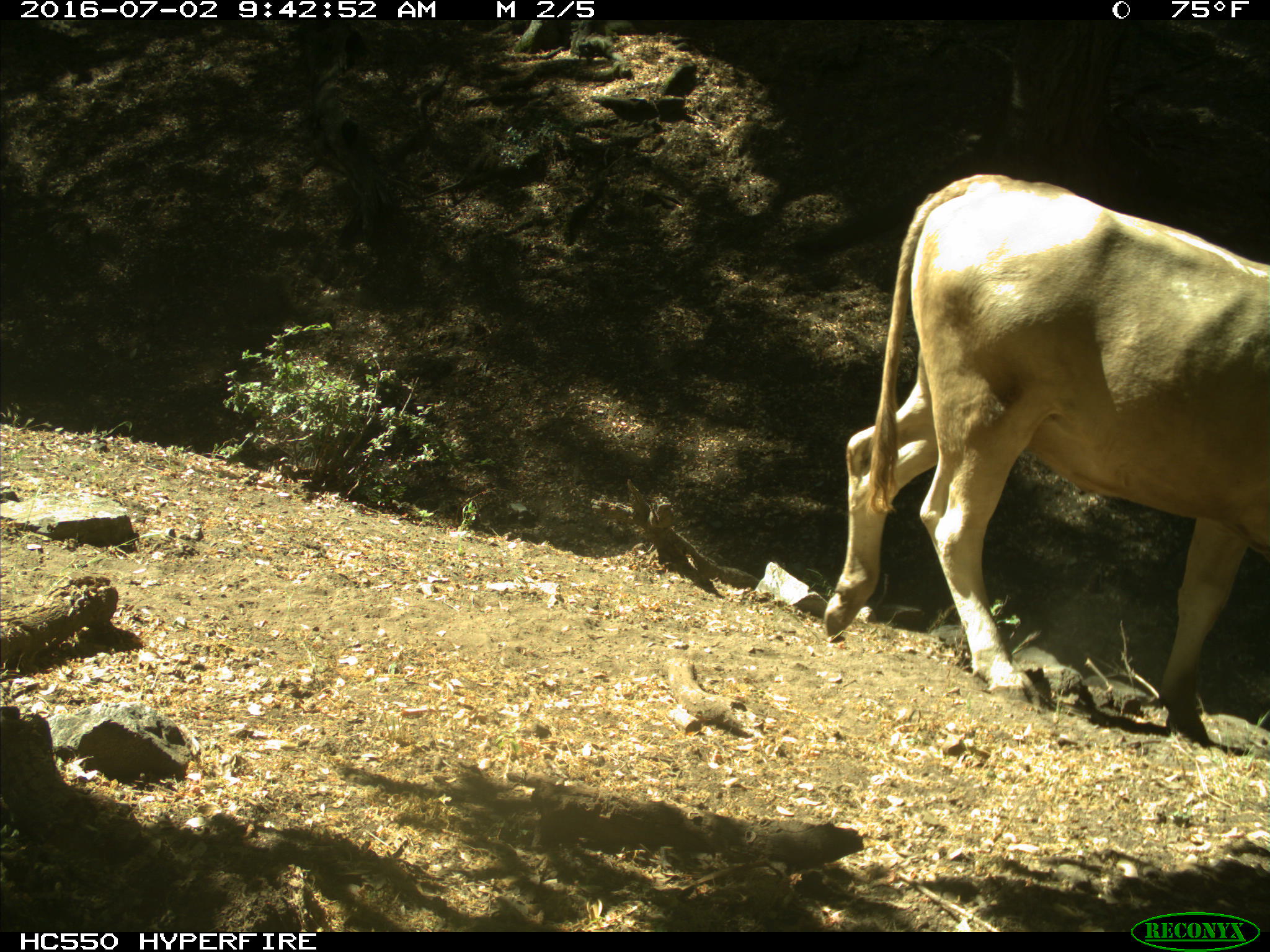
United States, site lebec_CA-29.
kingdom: Animalia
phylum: Chordata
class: Mammalia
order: Artiodactyla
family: Bovidae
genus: Bos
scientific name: Bos taurus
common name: domestic cow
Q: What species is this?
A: Bos taurus (domestic cow).